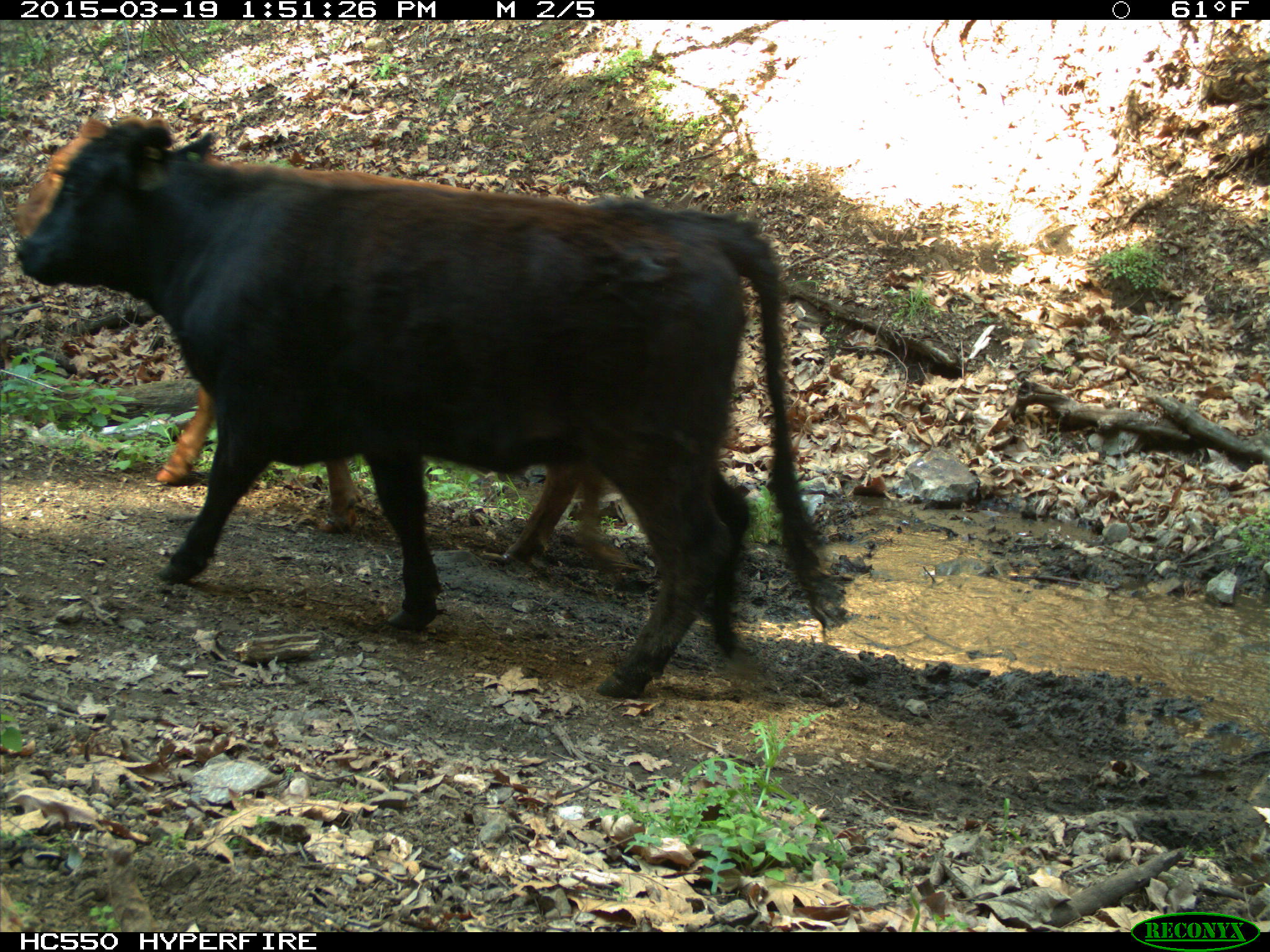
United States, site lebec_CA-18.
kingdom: Animalia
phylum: Chordata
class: Mammalia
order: Artiodactyla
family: Bovidae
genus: Bos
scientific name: Bos taurus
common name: domestic cow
Bos taurus (domestic cow).